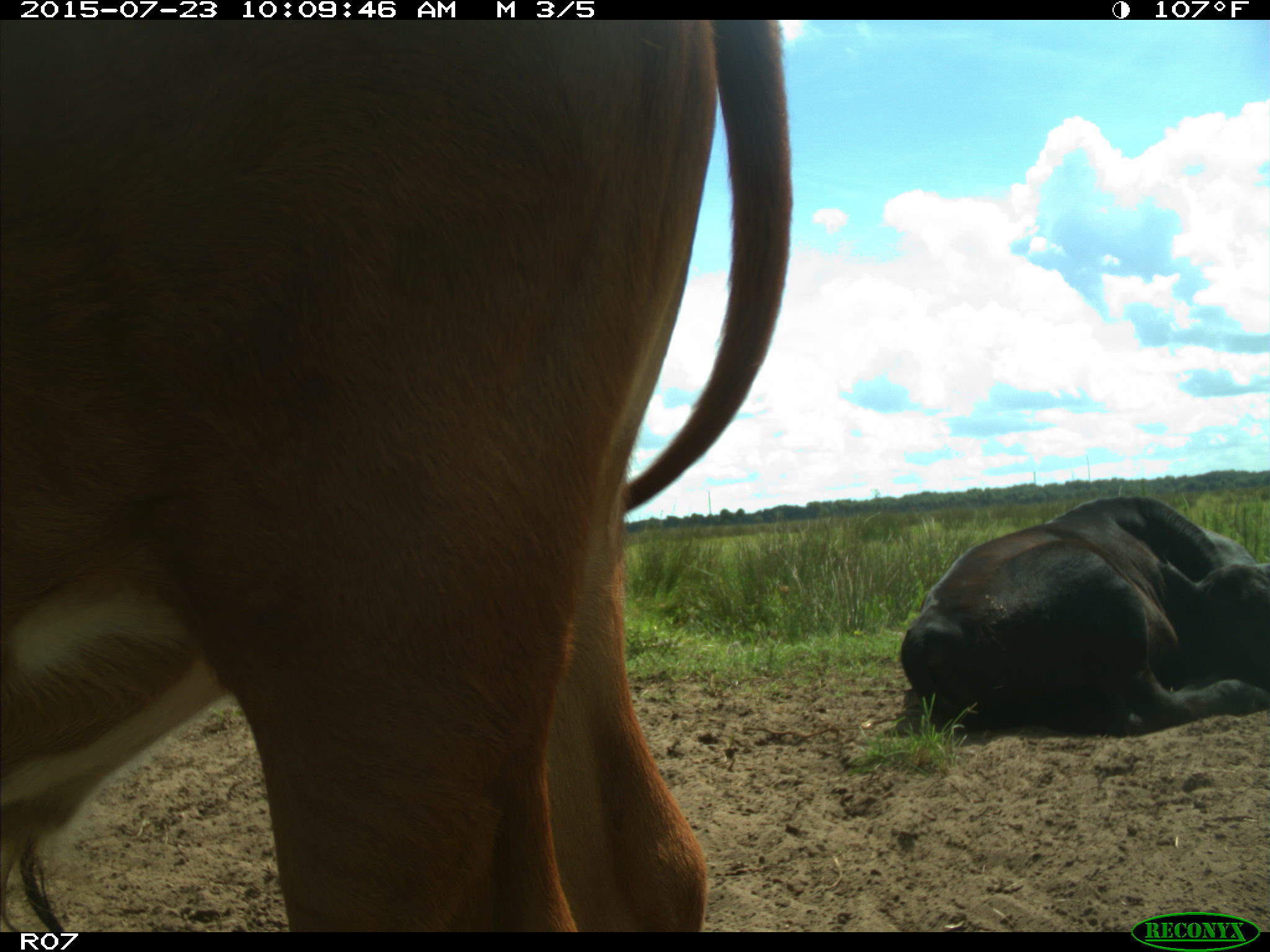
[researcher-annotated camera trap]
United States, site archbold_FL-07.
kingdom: Animalia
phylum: Chordata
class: Mammalia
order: Artiodactyla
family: Bovidae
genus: Bos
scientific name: Bos taurus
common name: domestic cow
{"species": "Bos taurus (domestic cow)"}